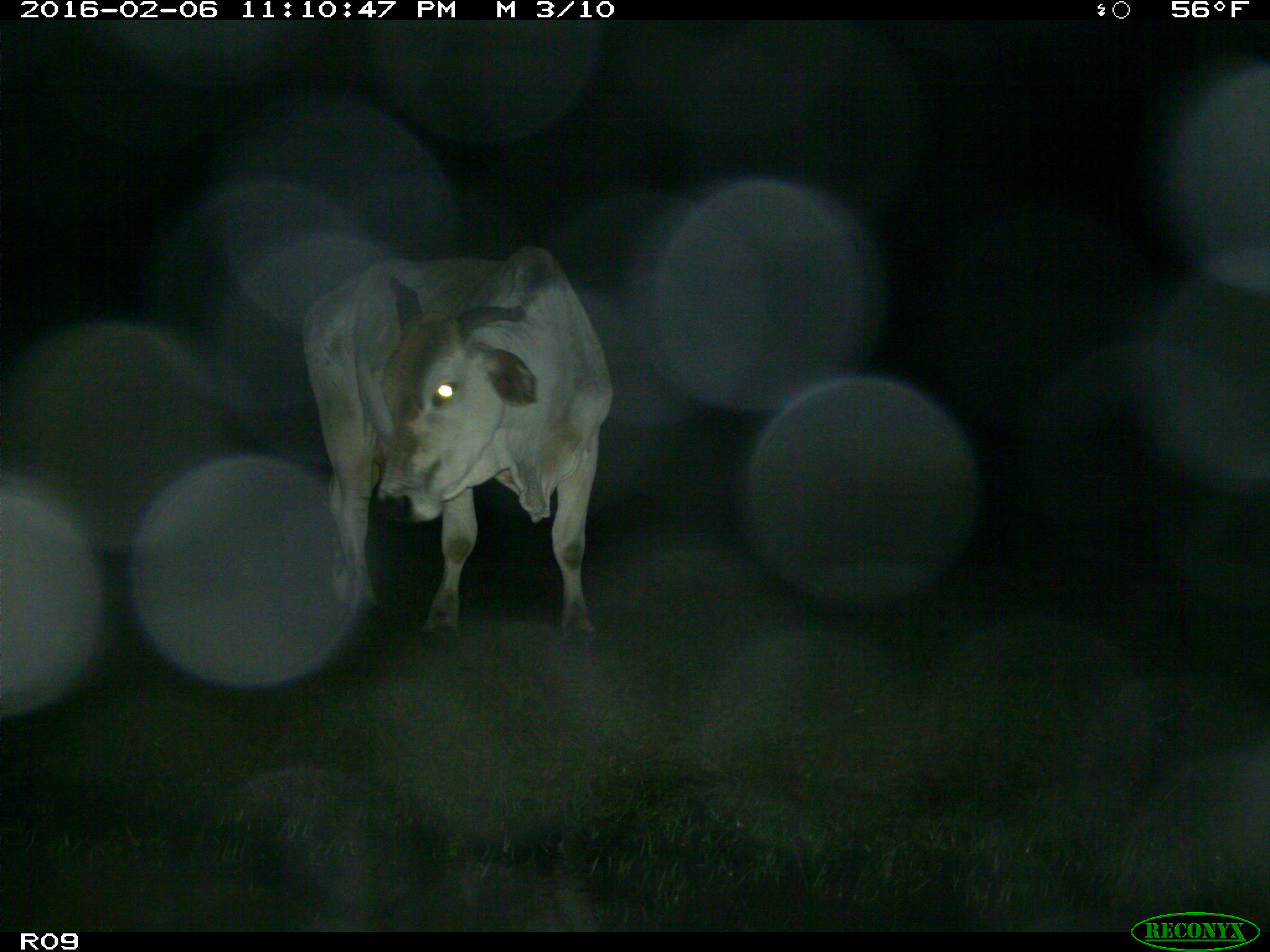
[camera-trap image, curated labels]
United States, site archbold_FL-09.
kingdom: Animalia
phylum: Chordata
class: Mammalia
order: Artiodactyla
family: Bovidae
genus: Bos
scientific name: Bos taurus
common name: domestic cow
Bos taurus (domestic cow).